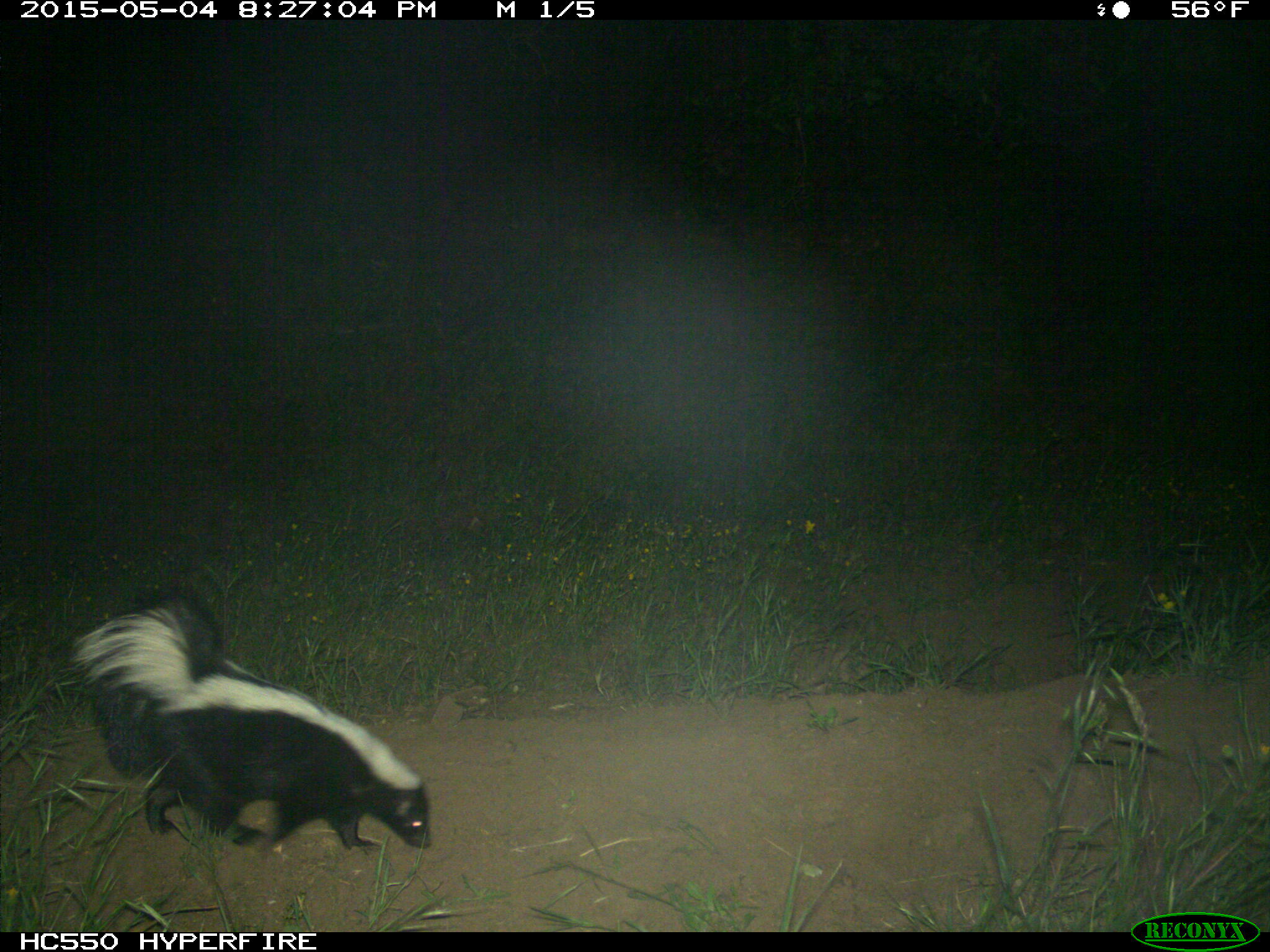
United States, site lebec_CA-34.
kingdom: Animalia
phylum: Chordata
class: Mammalia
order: Carnivora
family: Mephitidae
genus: Mephitis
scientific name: Mephitis mephitis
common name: striped skunk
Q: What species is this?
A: Mephitis mephitis (striped skunk).